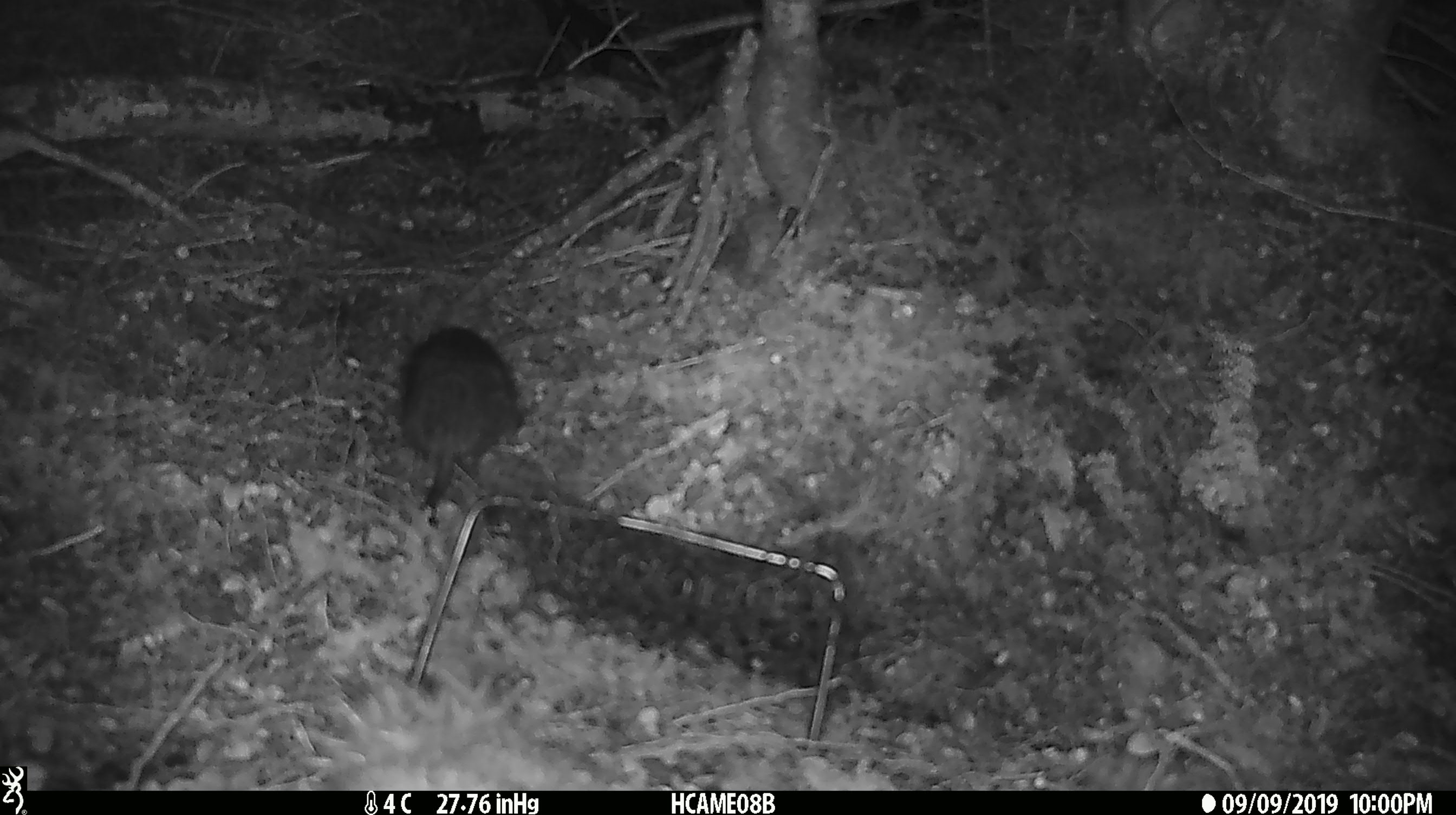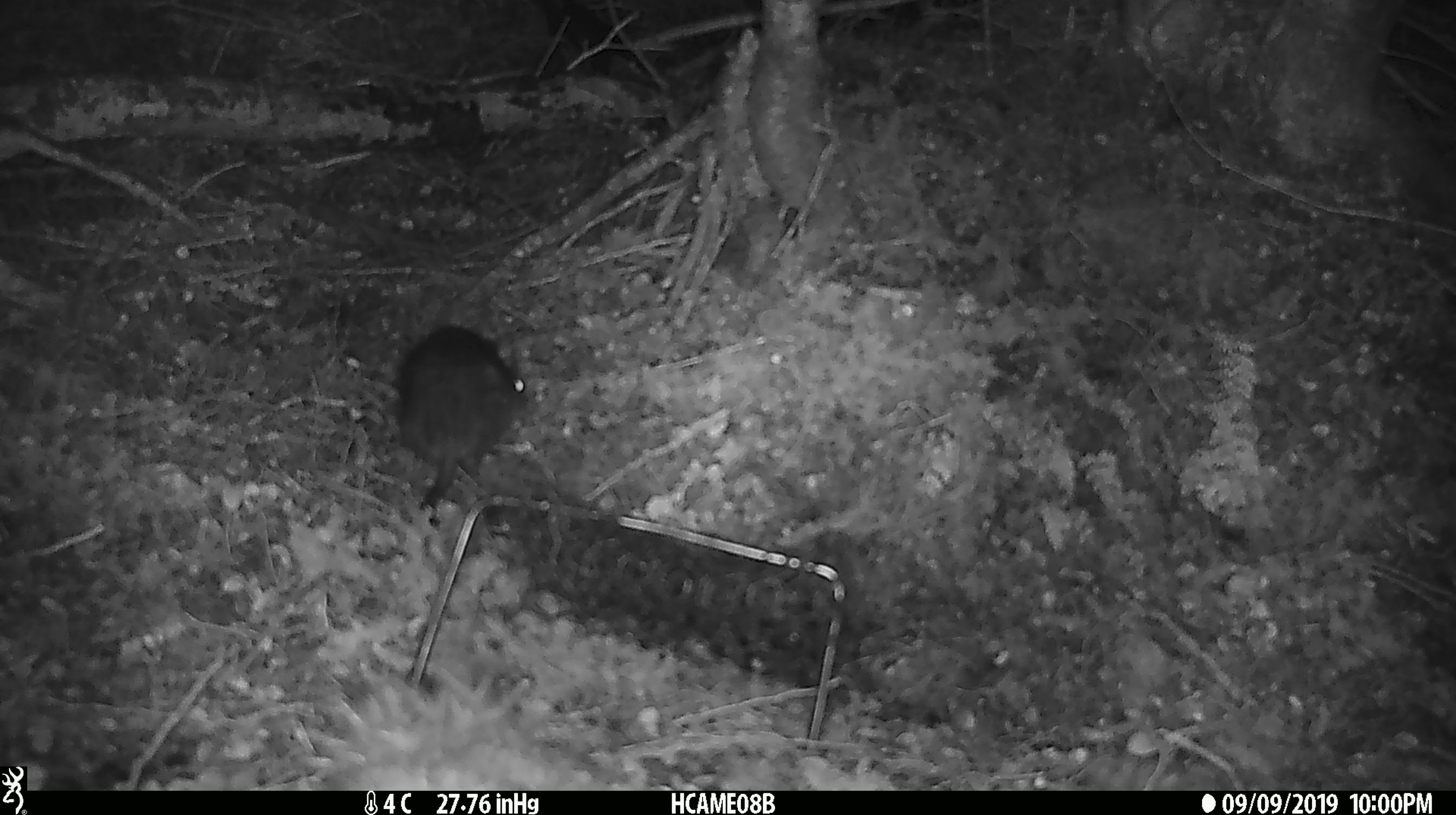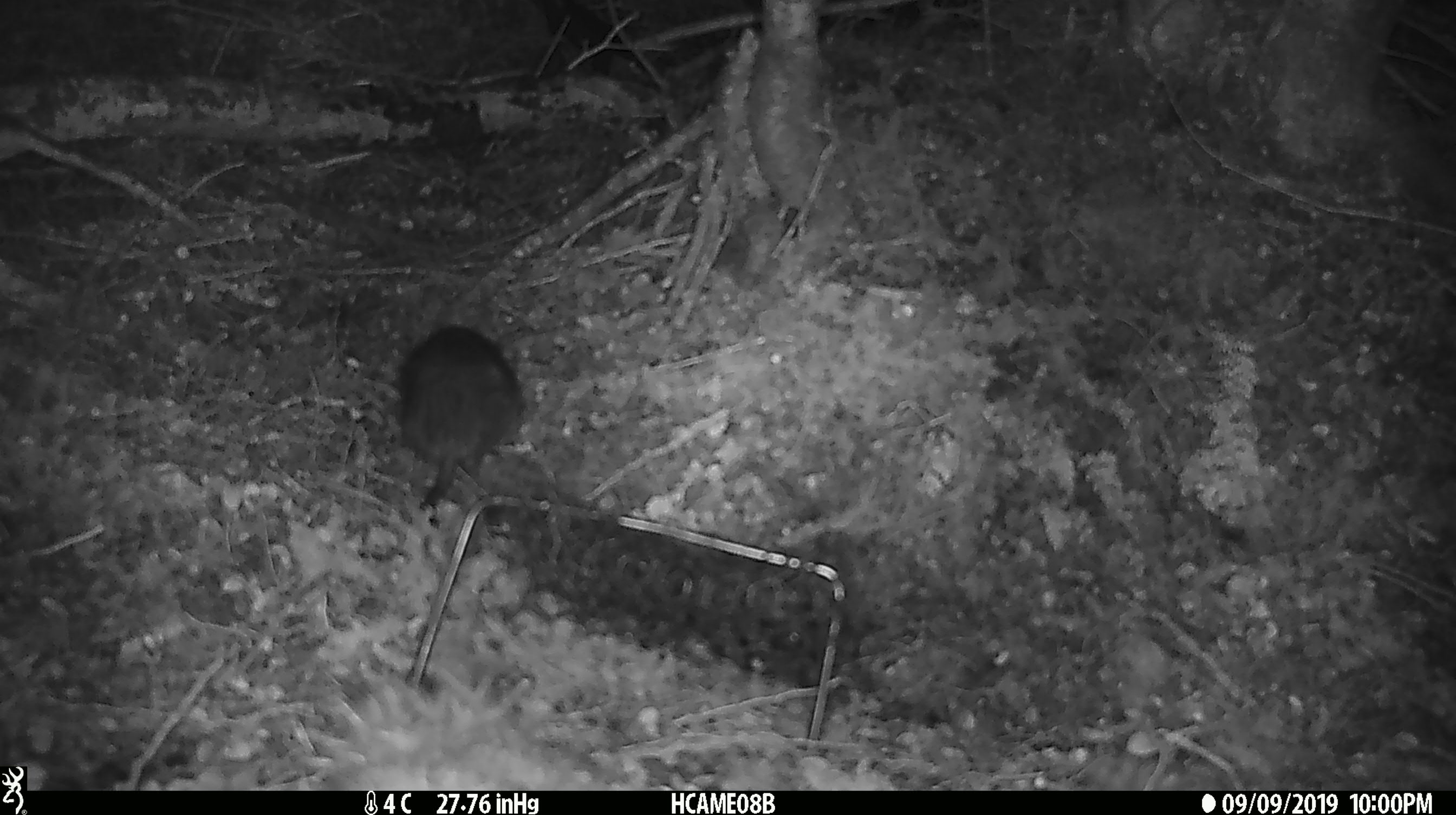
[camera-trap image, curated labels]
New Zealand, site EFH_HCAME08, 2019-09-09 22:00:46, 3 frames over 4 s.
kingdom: Animalia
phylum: Chordata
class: Mammalia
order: Rodentia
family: Muridae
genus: Rattus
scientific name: Rattus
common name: rat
Rat (Rattus).